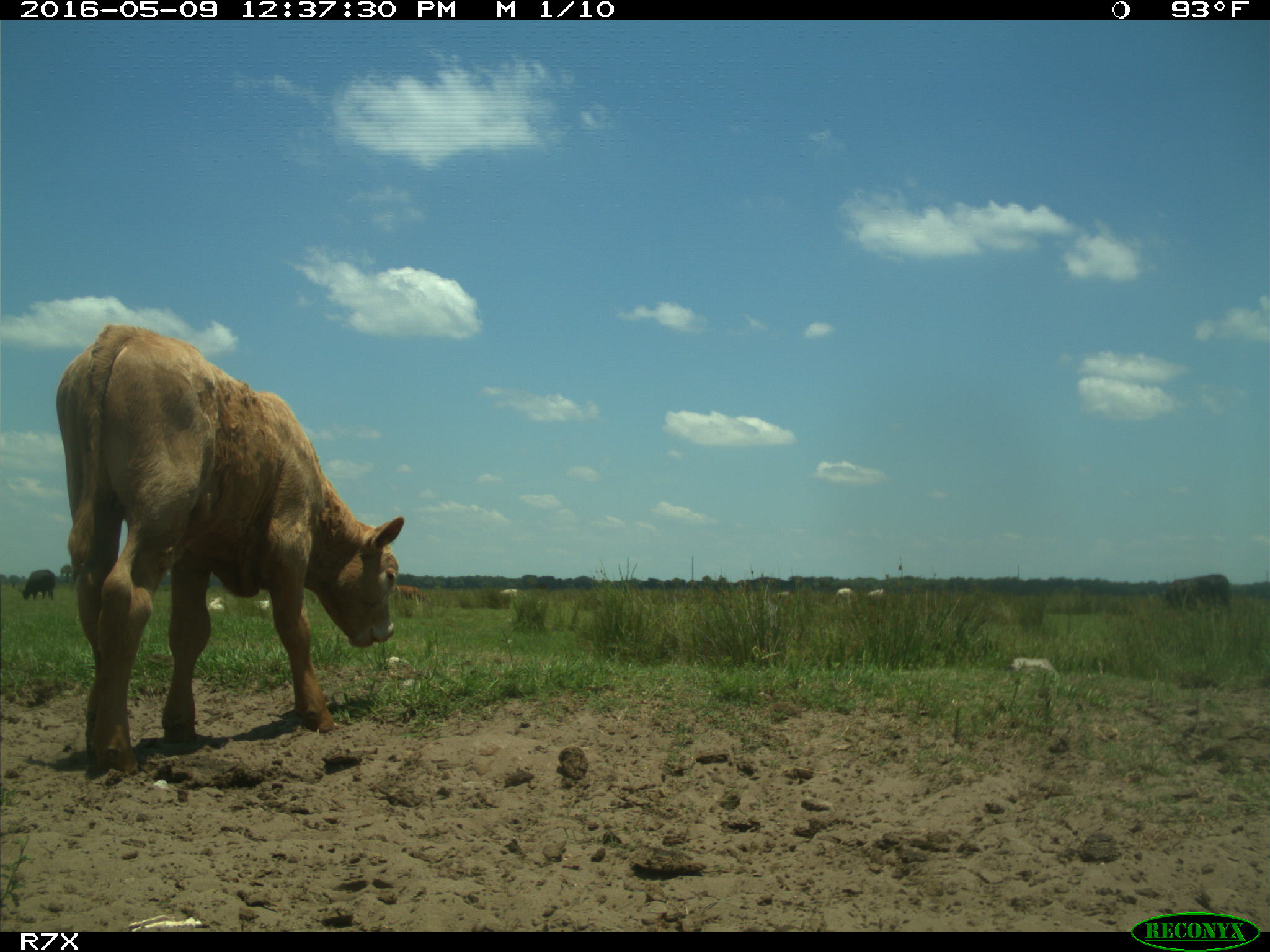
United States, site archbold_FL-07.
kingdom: Animalia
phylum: Chordata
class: Mammalia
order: Artiodactyla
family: Bovidae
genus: Bos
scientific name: Bos taurus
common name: domestic cow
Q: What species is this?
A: Bos taurus (domestic cow).